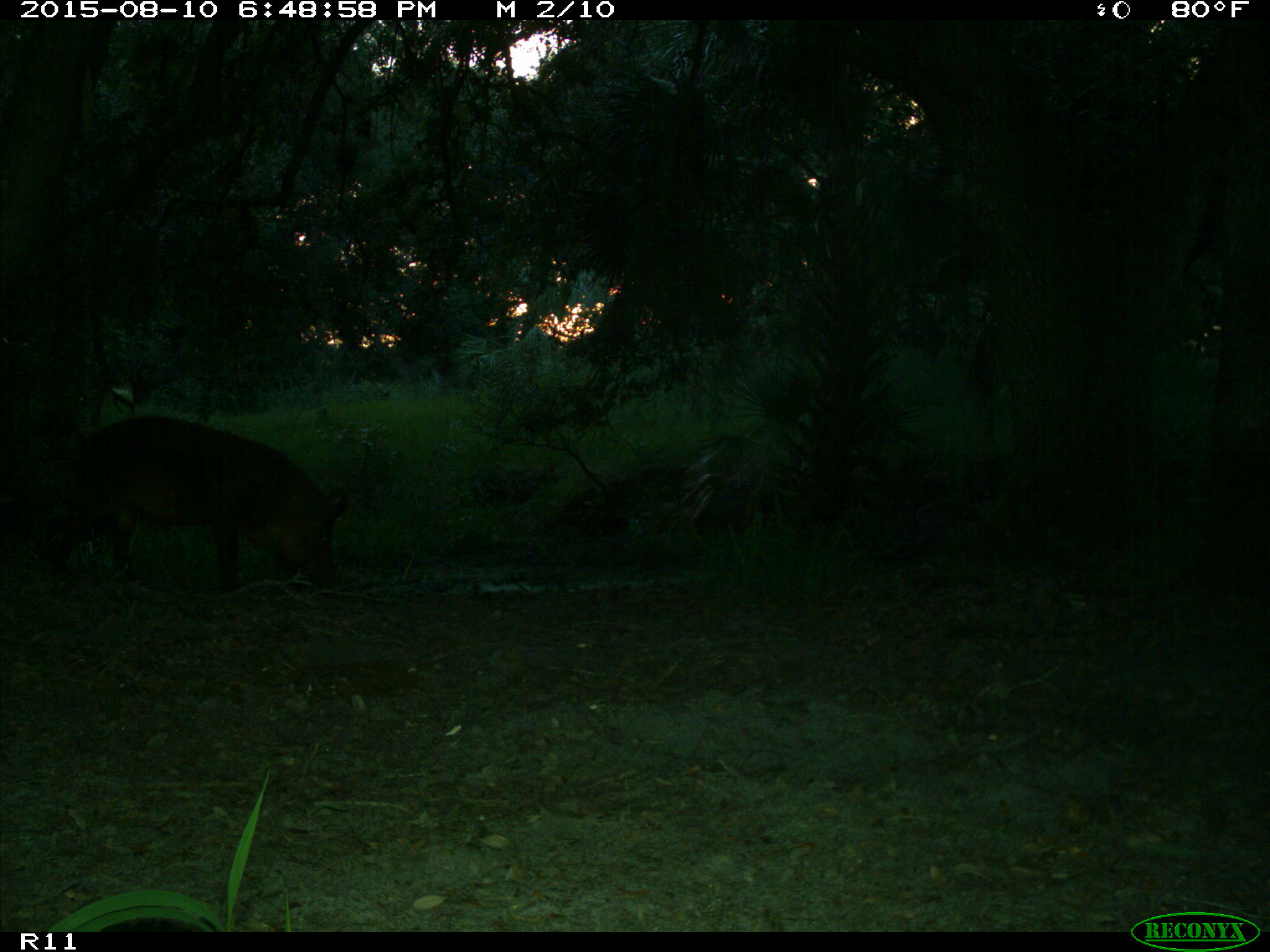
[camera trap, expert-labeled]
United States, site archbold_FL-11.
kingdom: Animalia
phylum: Chordata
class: Mammalia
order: Artiodactyla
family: Suidae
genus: Sus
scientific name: Sus scrofa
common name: wild boar